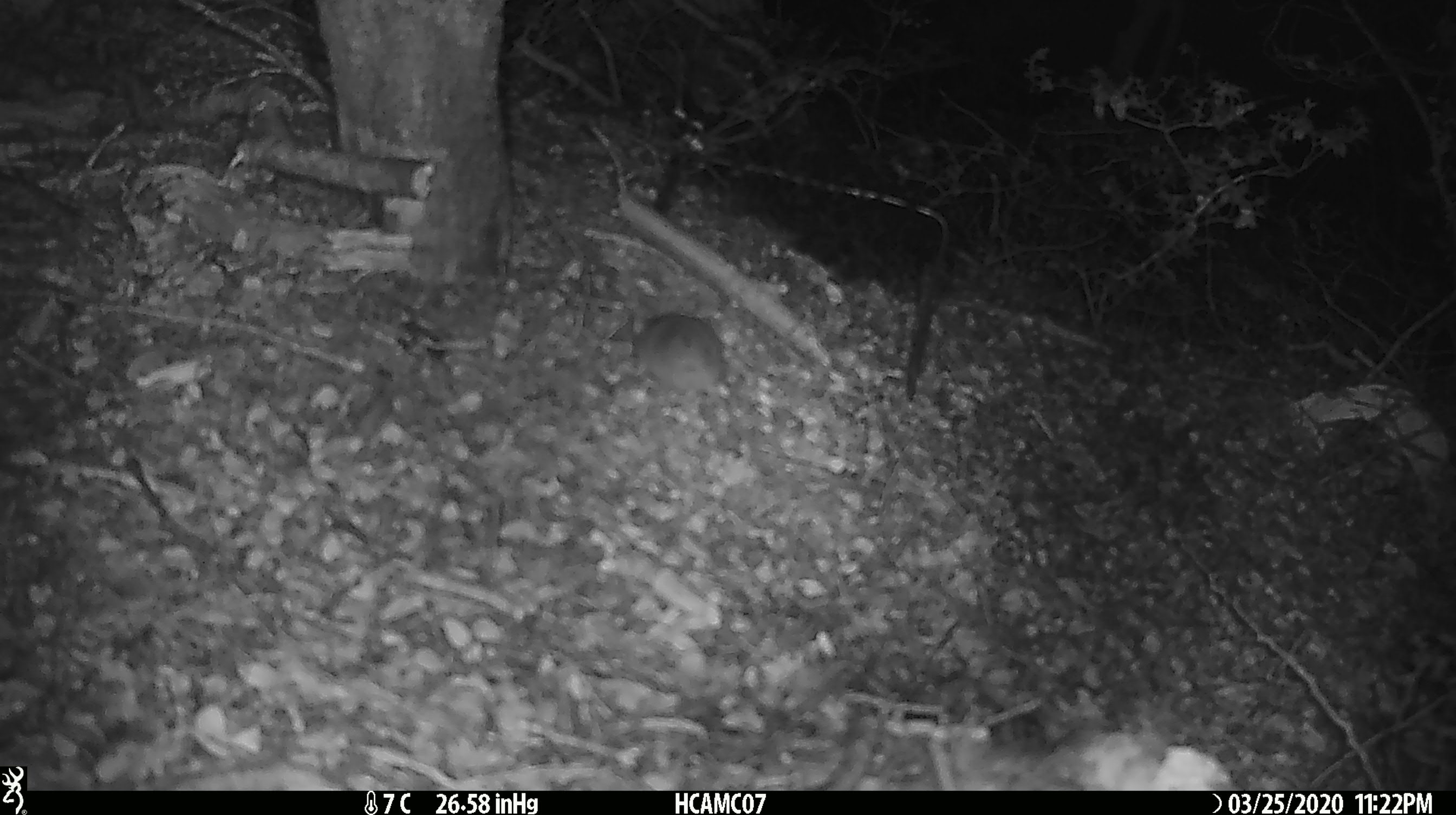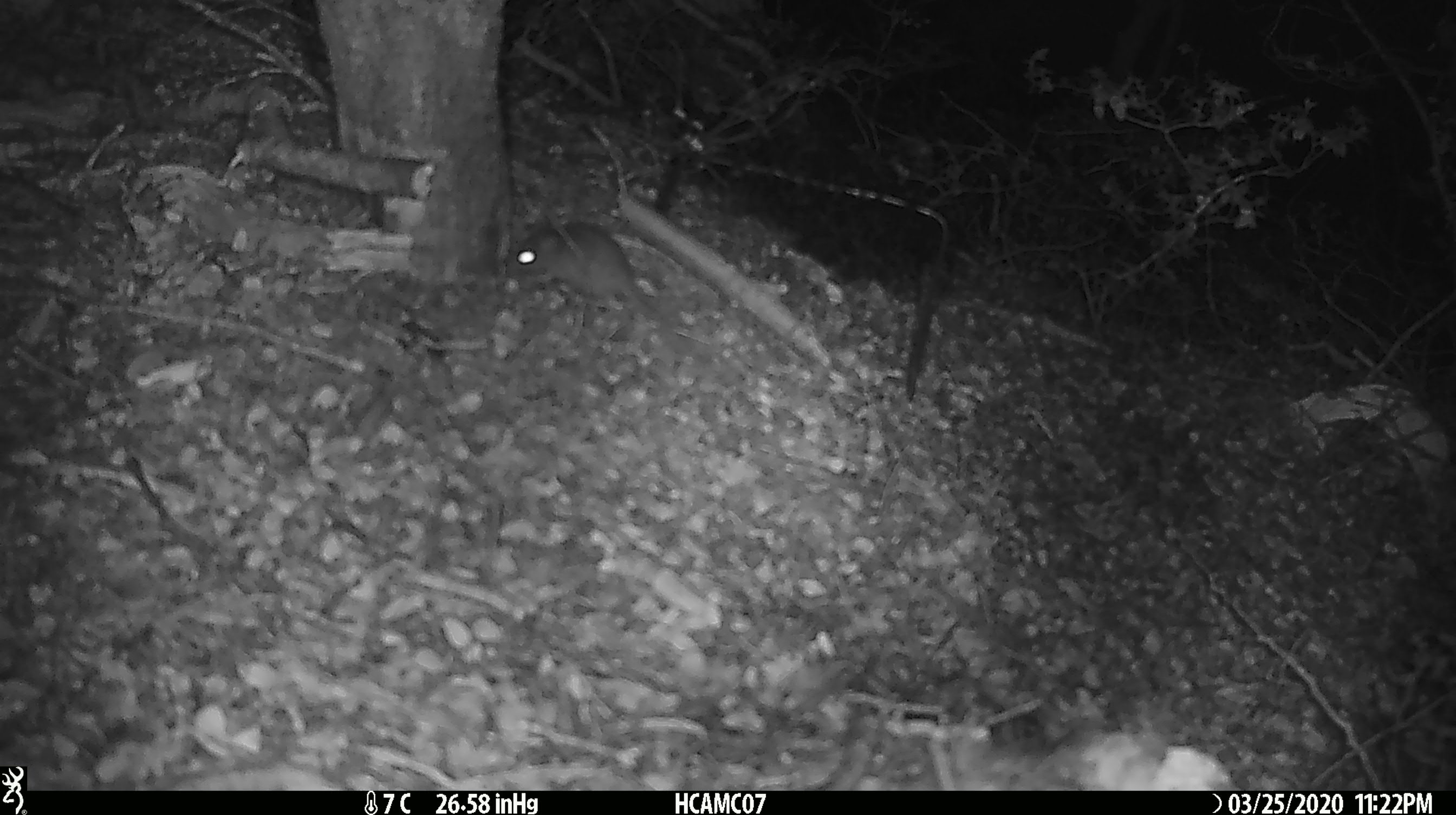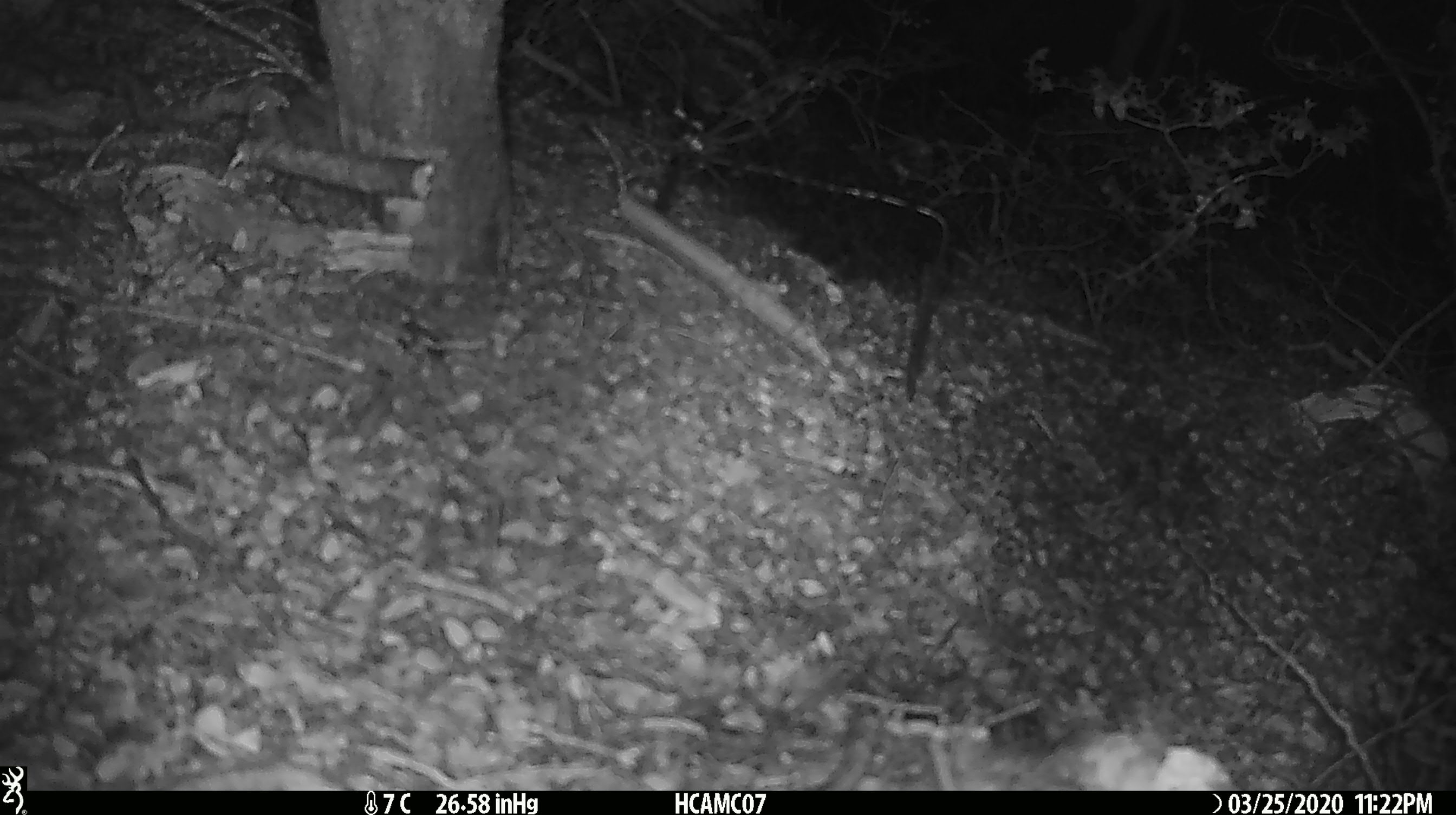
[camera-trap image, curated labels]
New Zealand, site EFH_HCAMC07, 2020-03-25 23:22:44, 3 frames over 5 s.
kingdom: Animalia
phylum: Chordata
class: Mammalia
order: Rodentia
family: Muridae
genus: Mus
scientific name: Mus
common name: mouse